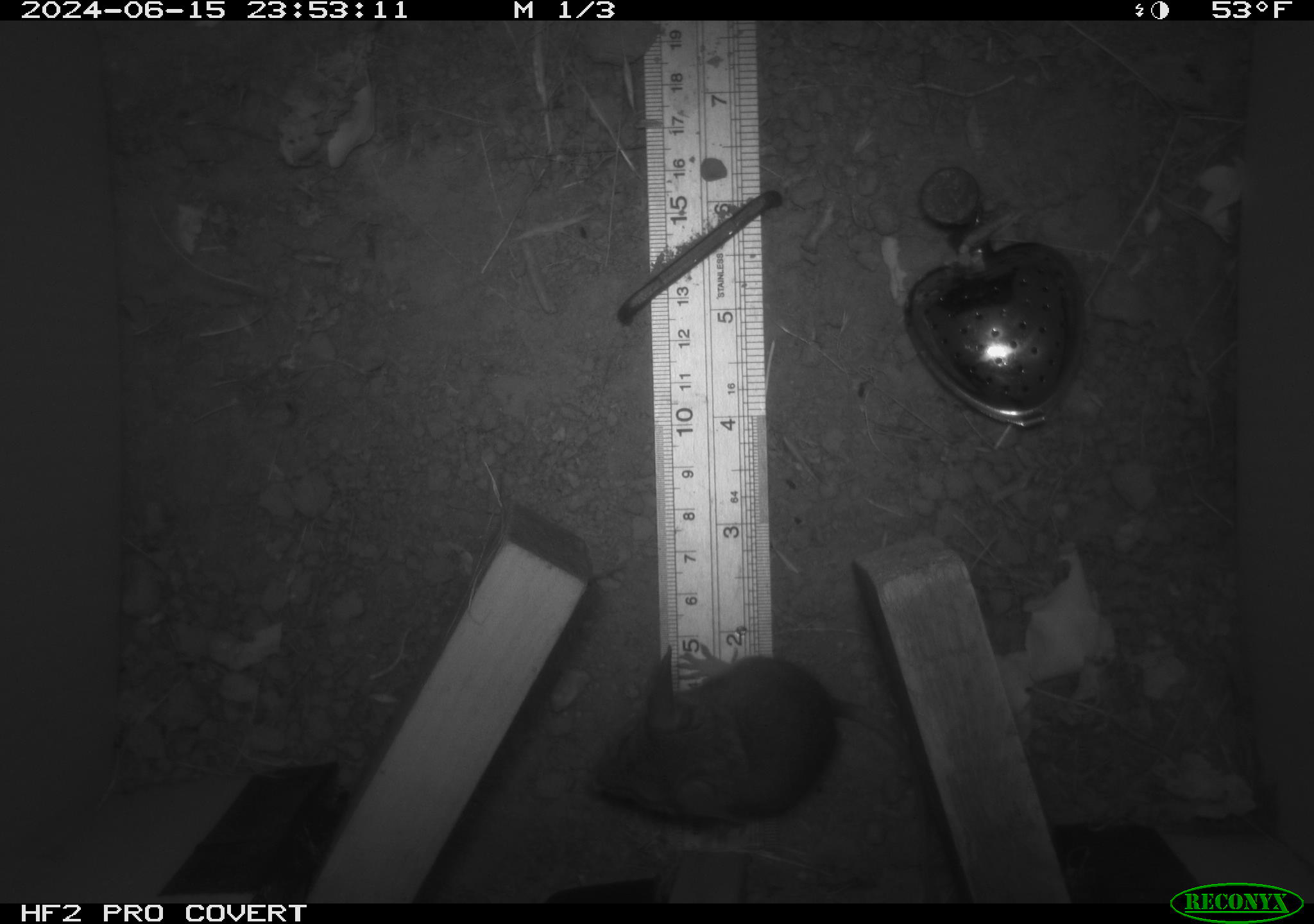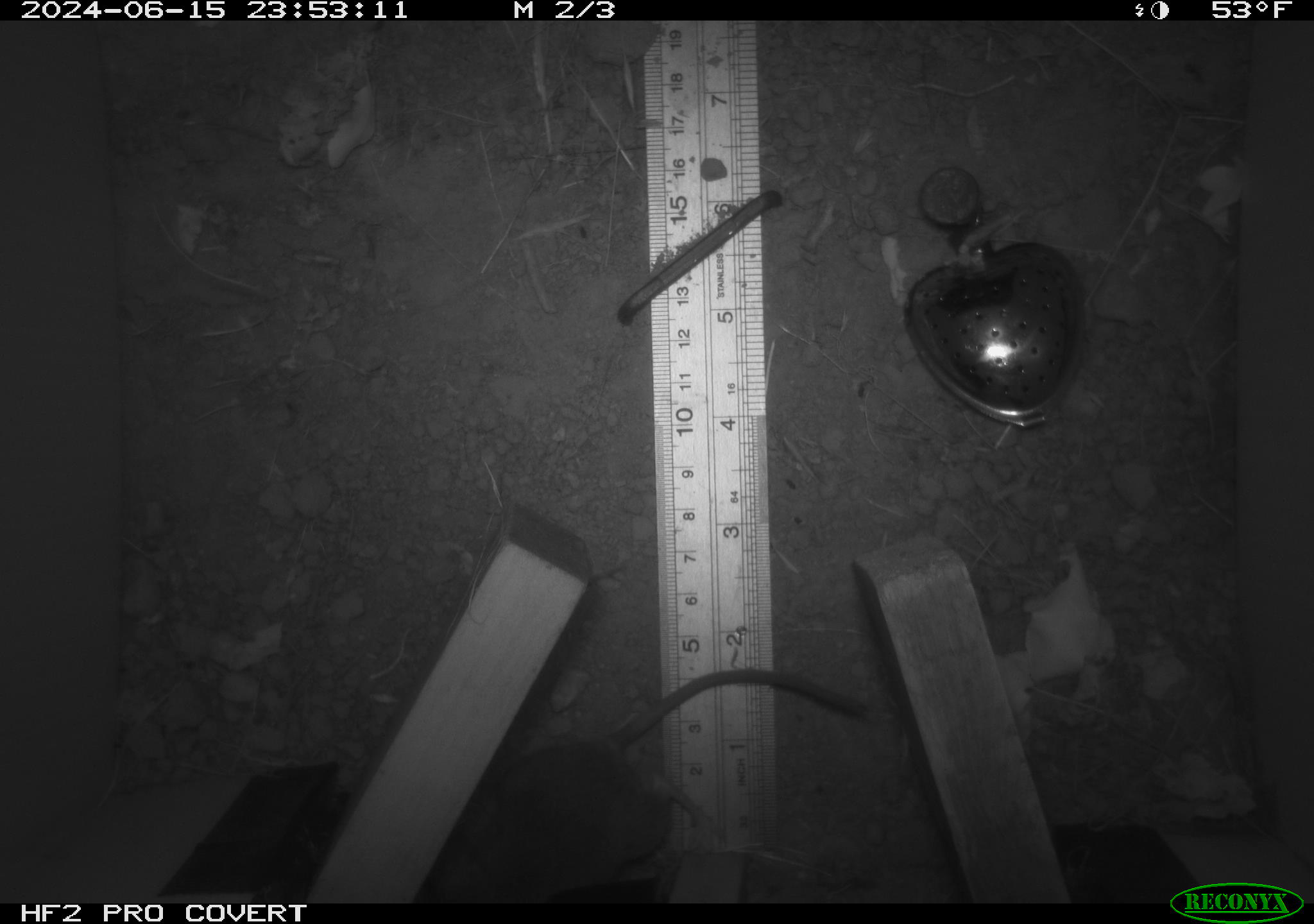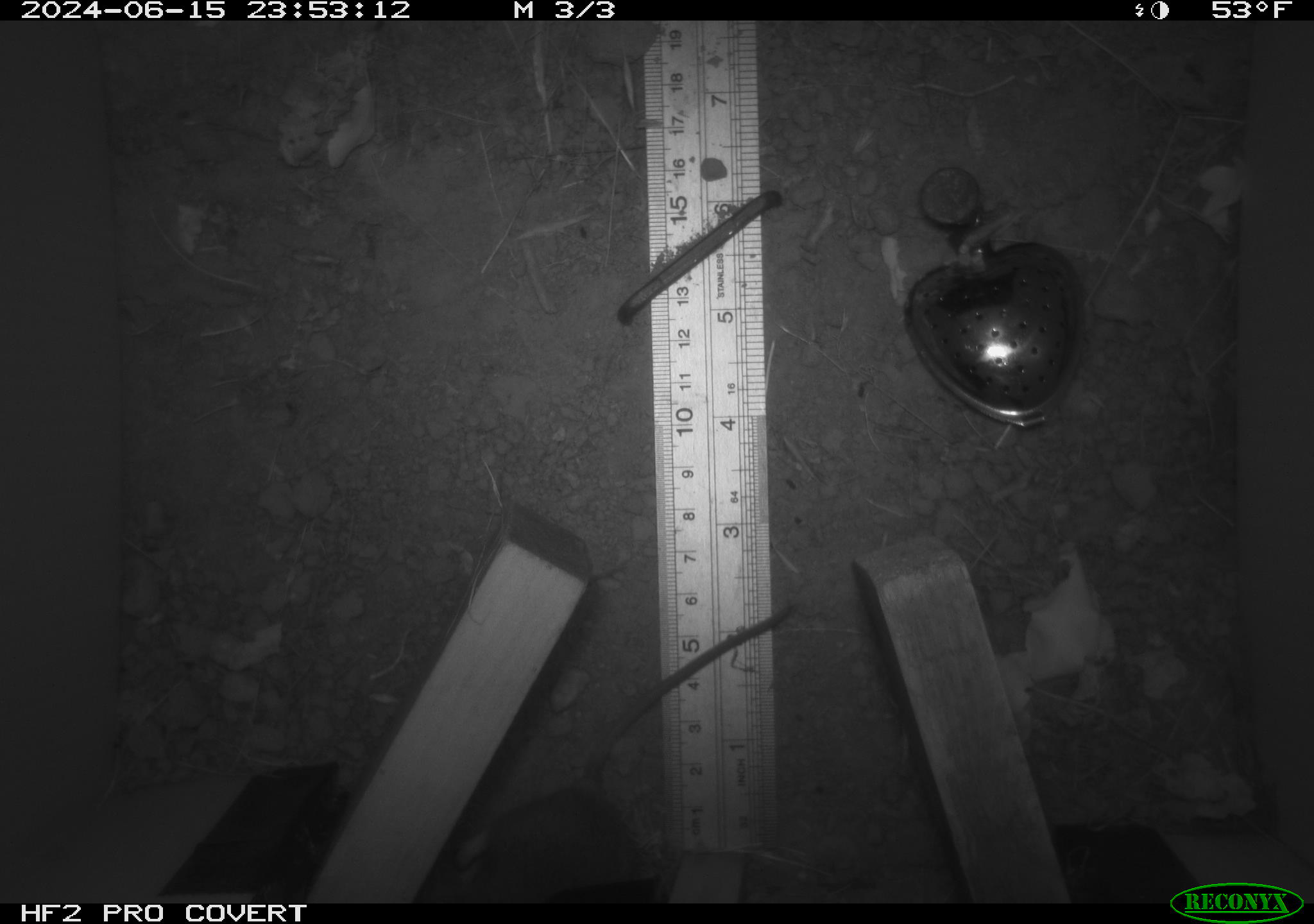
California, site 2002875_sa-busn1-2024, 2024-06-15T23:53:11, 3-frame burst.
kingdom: Animalia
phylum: Chordata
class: Mammalia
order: Rodentia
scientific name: Rodentia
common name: mouse species